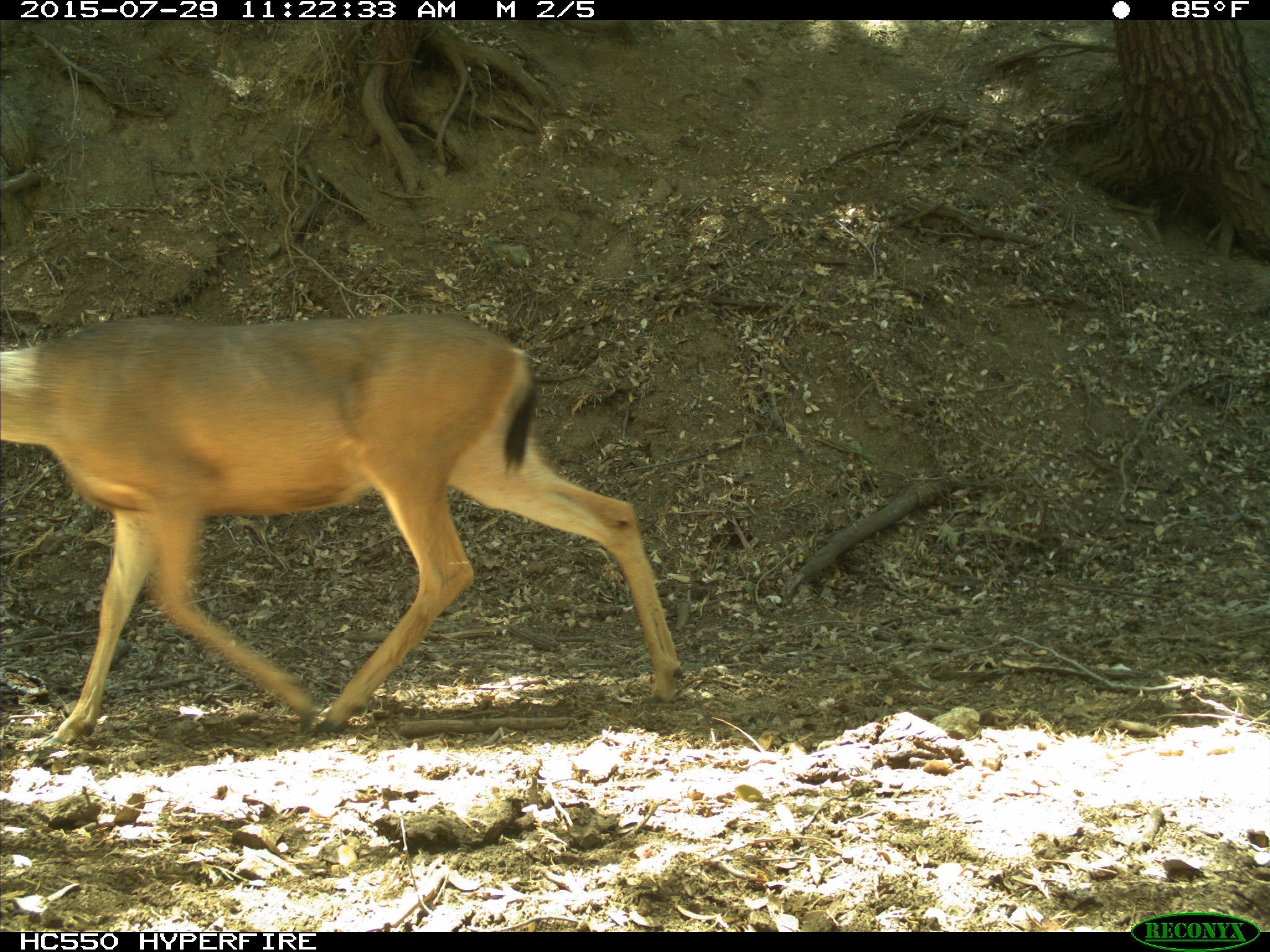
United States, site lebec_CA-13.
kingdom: Animalia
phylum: Chordata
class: Mammalia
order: Artiodactyla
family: Cervidae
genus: Odocoileus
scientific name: Odocoileus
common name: deer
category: unidentified deer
Unidentified deer (deer) (Odocoileus).